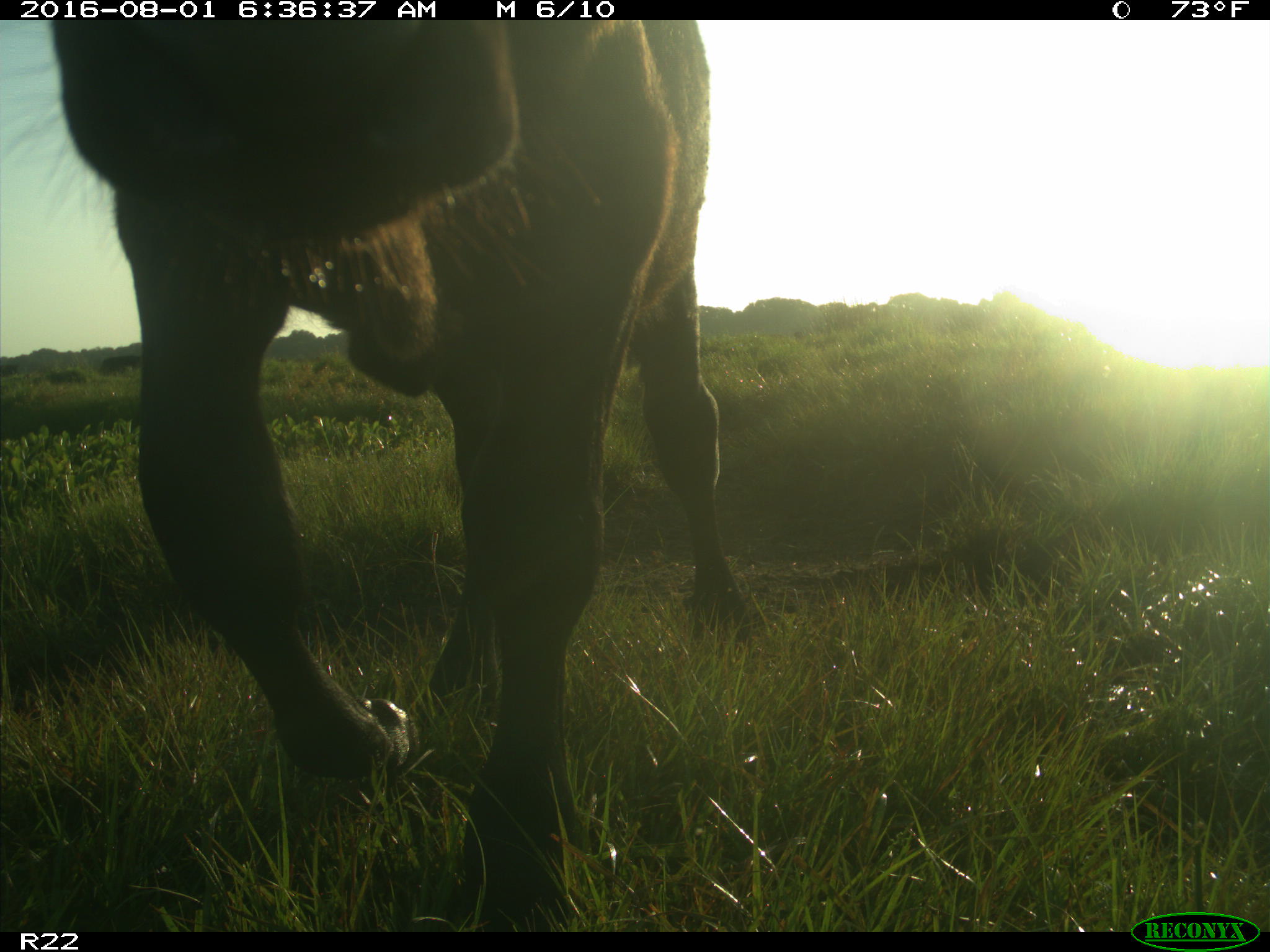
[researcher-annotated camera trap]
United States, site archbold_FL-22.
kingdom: Animalia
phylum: Chordata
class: Mammalia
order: Artiodactyla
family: Bovidae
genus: Bos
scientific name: Bos taurus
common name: domestic cow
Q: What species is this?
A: Bos taurus (domestic cow).